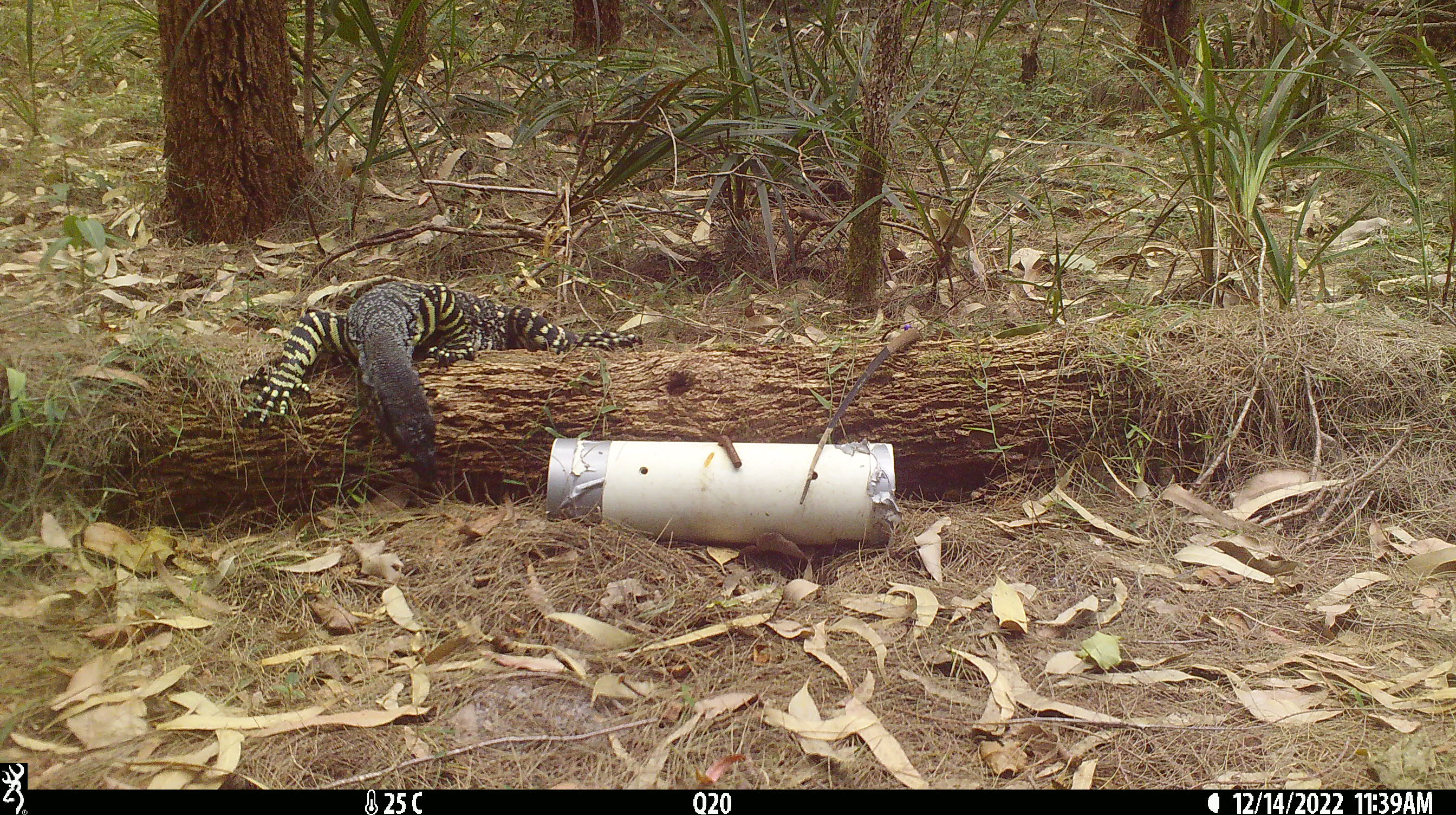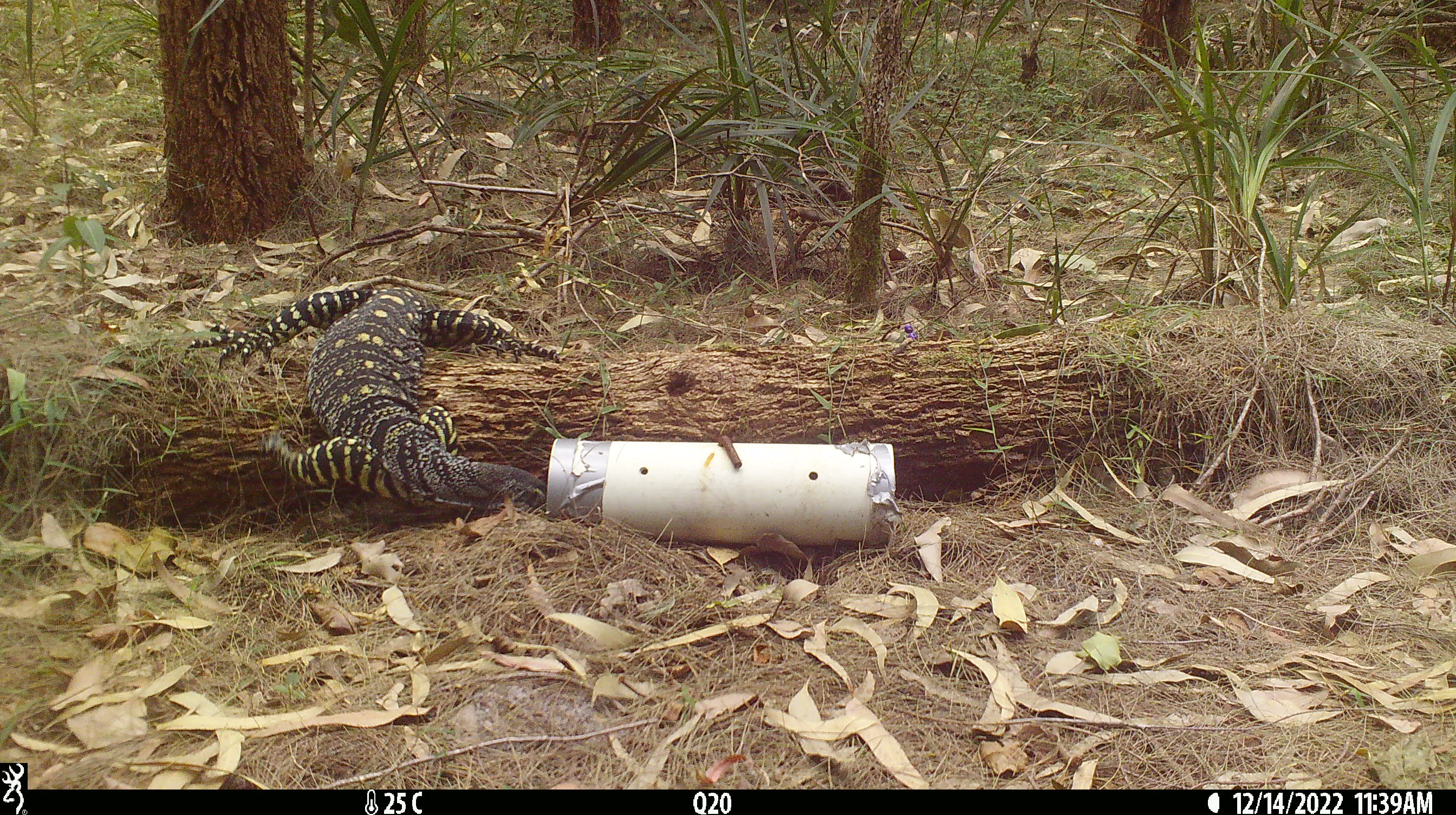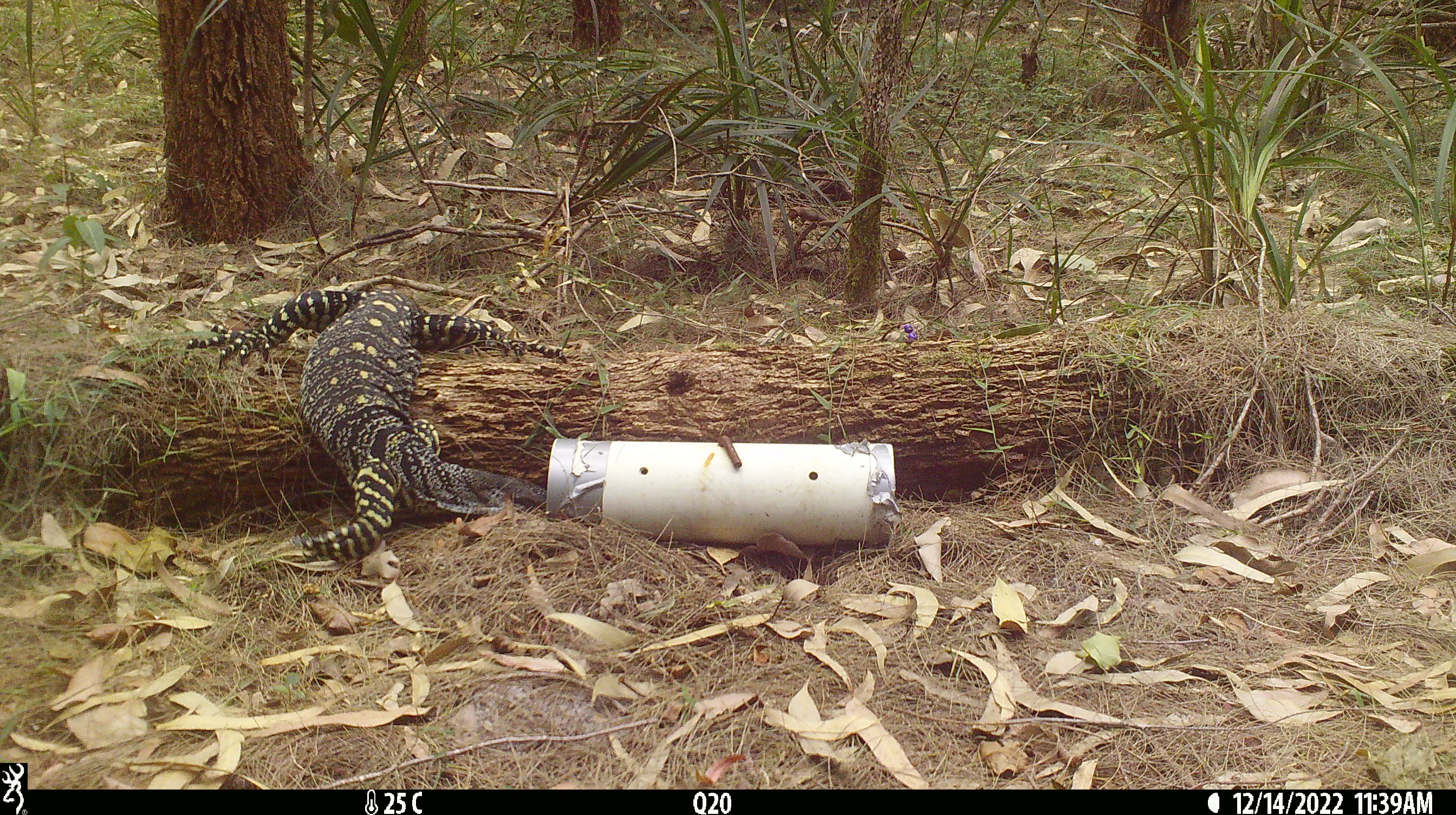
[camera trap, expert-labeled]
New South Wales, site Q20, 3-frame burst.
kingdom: Animalia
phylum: Chordata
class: Reptilia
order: Squamata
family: Varanidae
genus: Varanus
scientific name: Varanus varius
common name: lace monitor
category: goanna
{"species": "goanna (lace monitor) (Varanus varius)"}